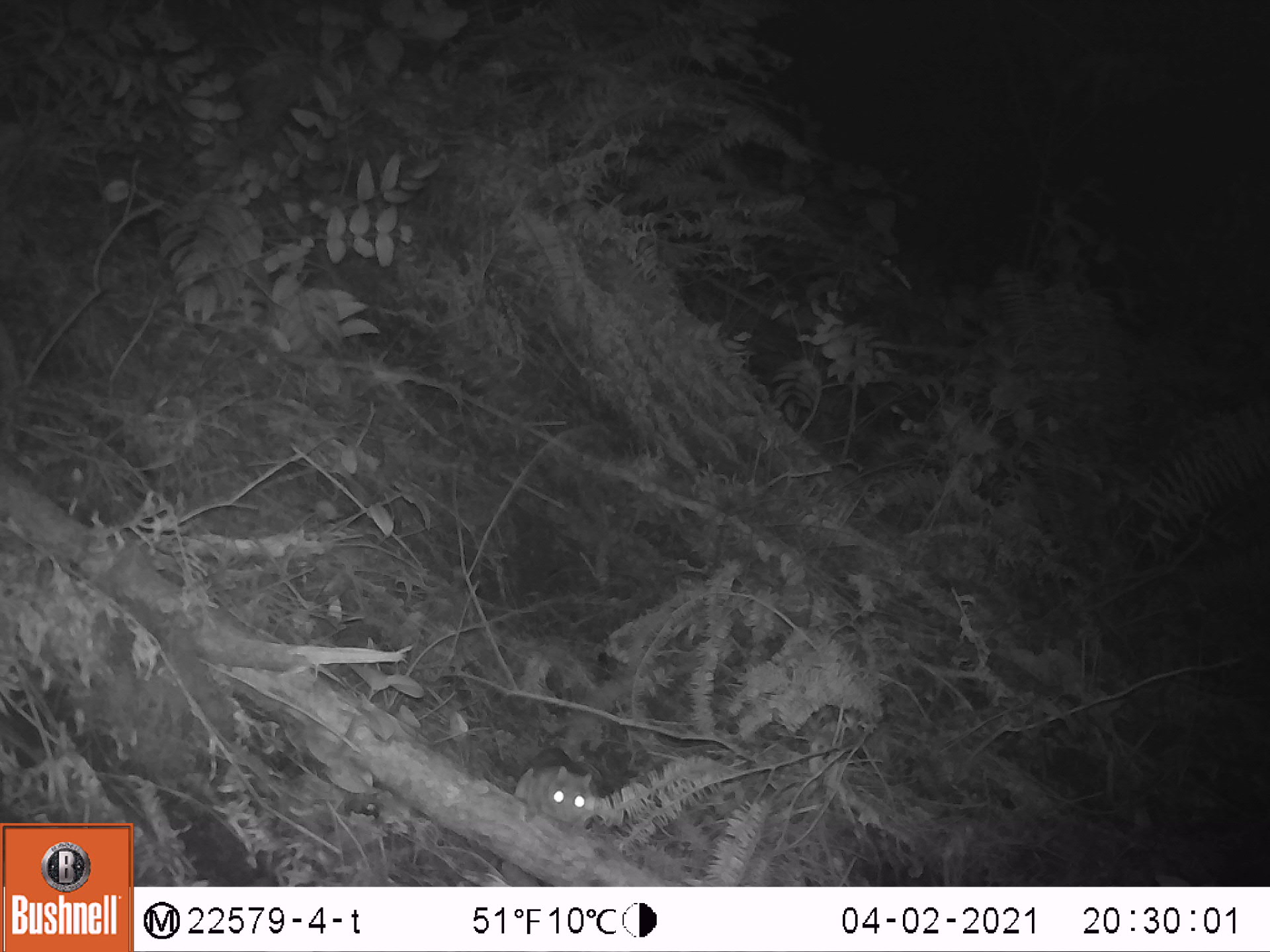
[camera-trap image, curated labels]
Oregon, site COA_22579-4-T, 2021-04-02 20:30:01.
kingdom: Animalia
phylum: Chordata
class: Mammalia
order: Rodentia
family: Sciuridae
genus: Glaucomys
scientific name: Glaucomys oregonensis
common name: humboldt's flying squirrel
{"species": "humboldt's flying squirrel (Glaucomys oregonensis)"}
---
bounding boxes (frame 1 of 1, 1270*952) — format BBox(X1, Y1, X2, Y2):
humboldt's flying squirrel: BBox(504, 740, 605, 835)